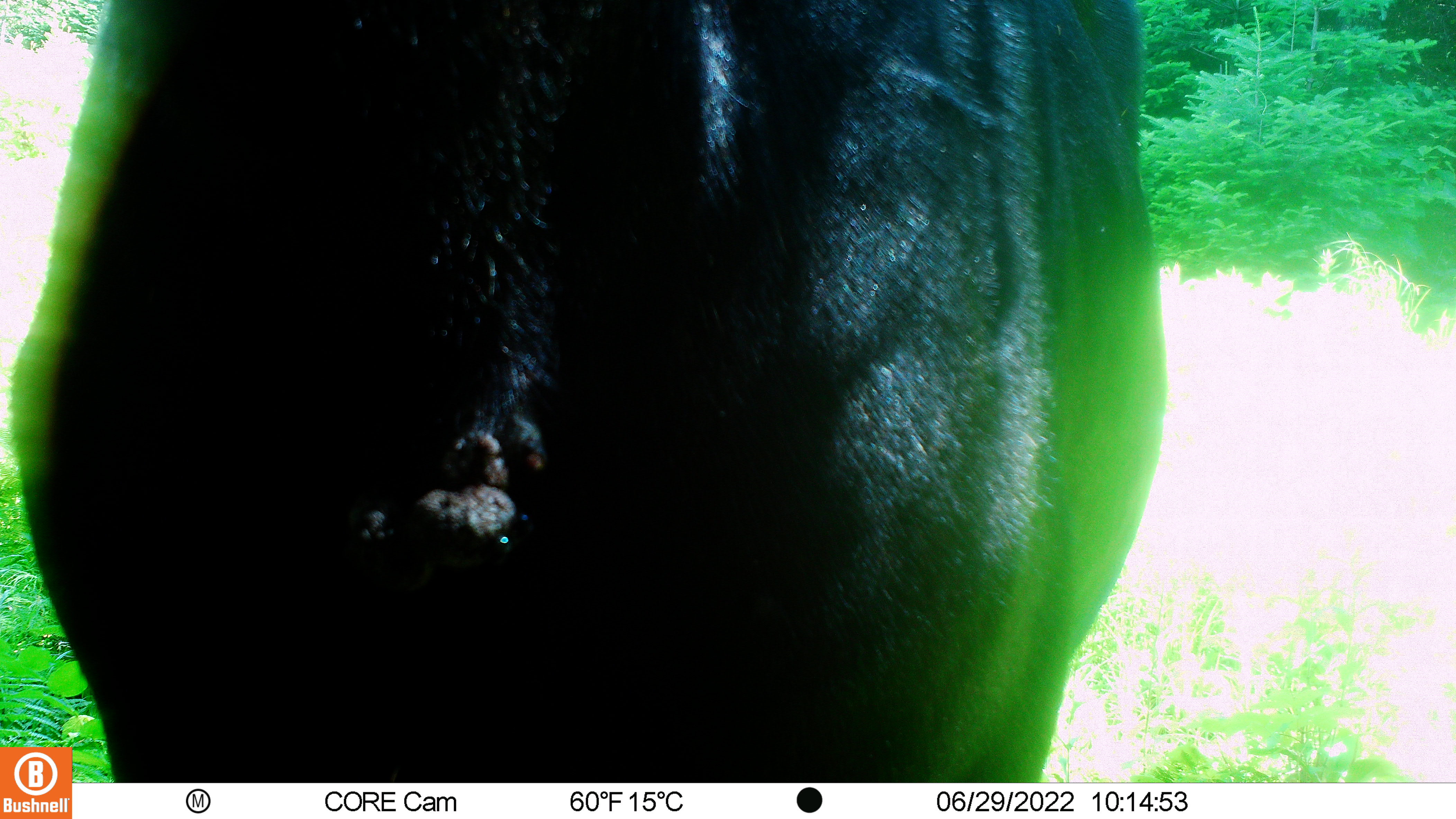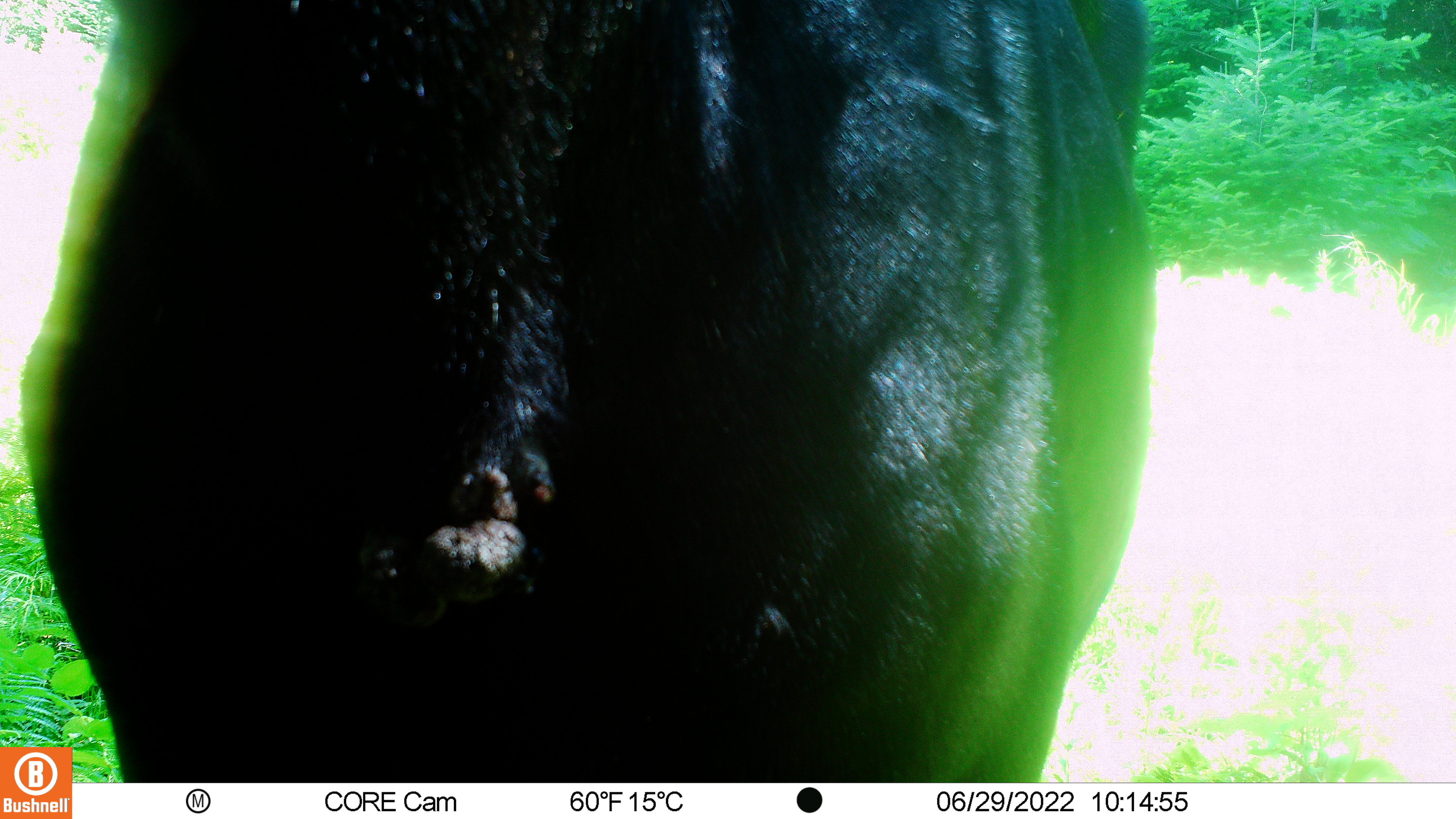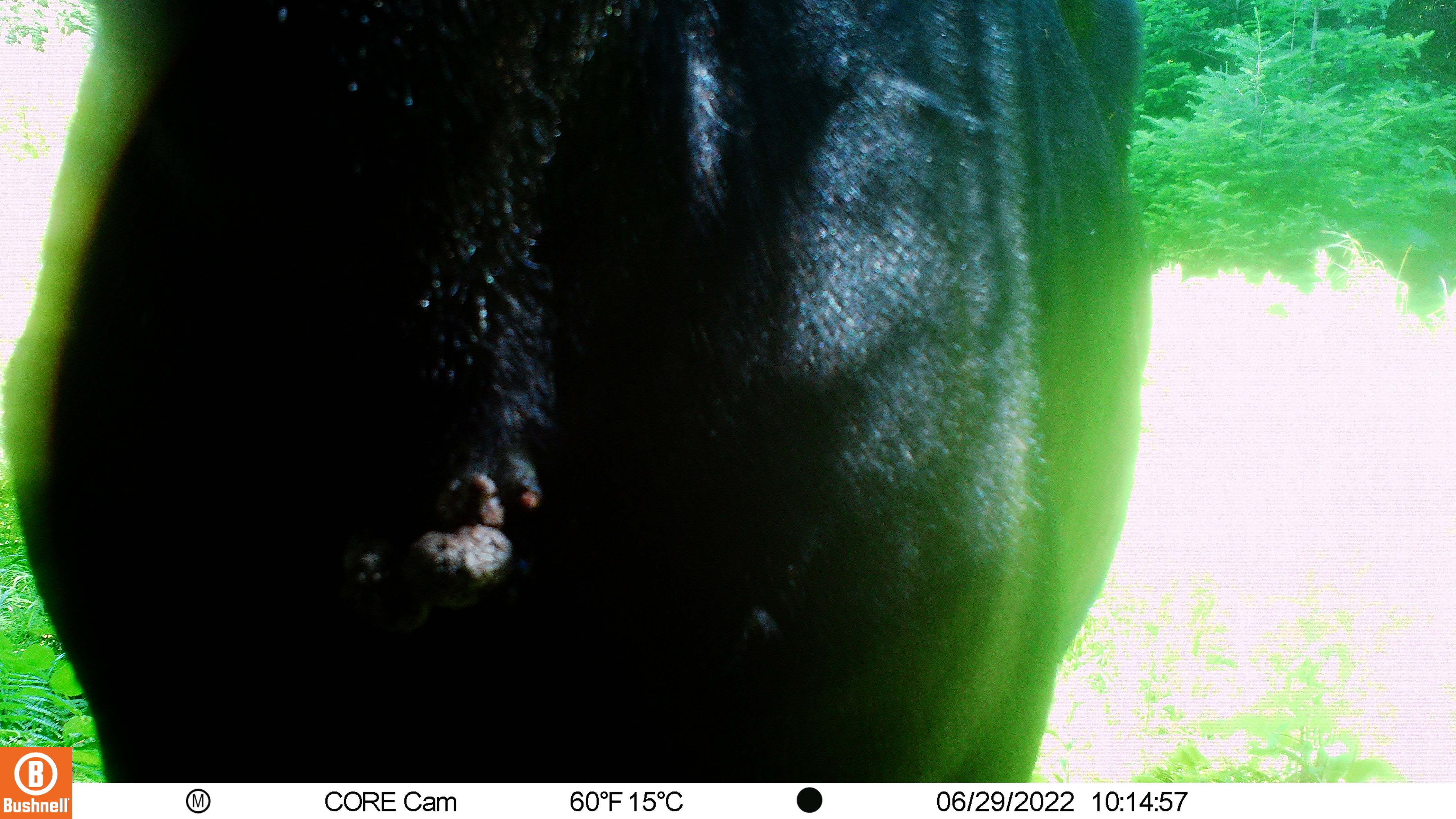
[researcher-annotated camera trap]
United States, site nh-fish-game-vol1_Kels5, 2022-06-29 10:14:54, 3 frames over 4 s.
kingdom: Animalia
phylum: Chordata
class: Mammalia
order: Artiodactyla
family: Cervidae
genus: Alces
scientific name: Alces alces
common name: moose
Moose (Alces alces).